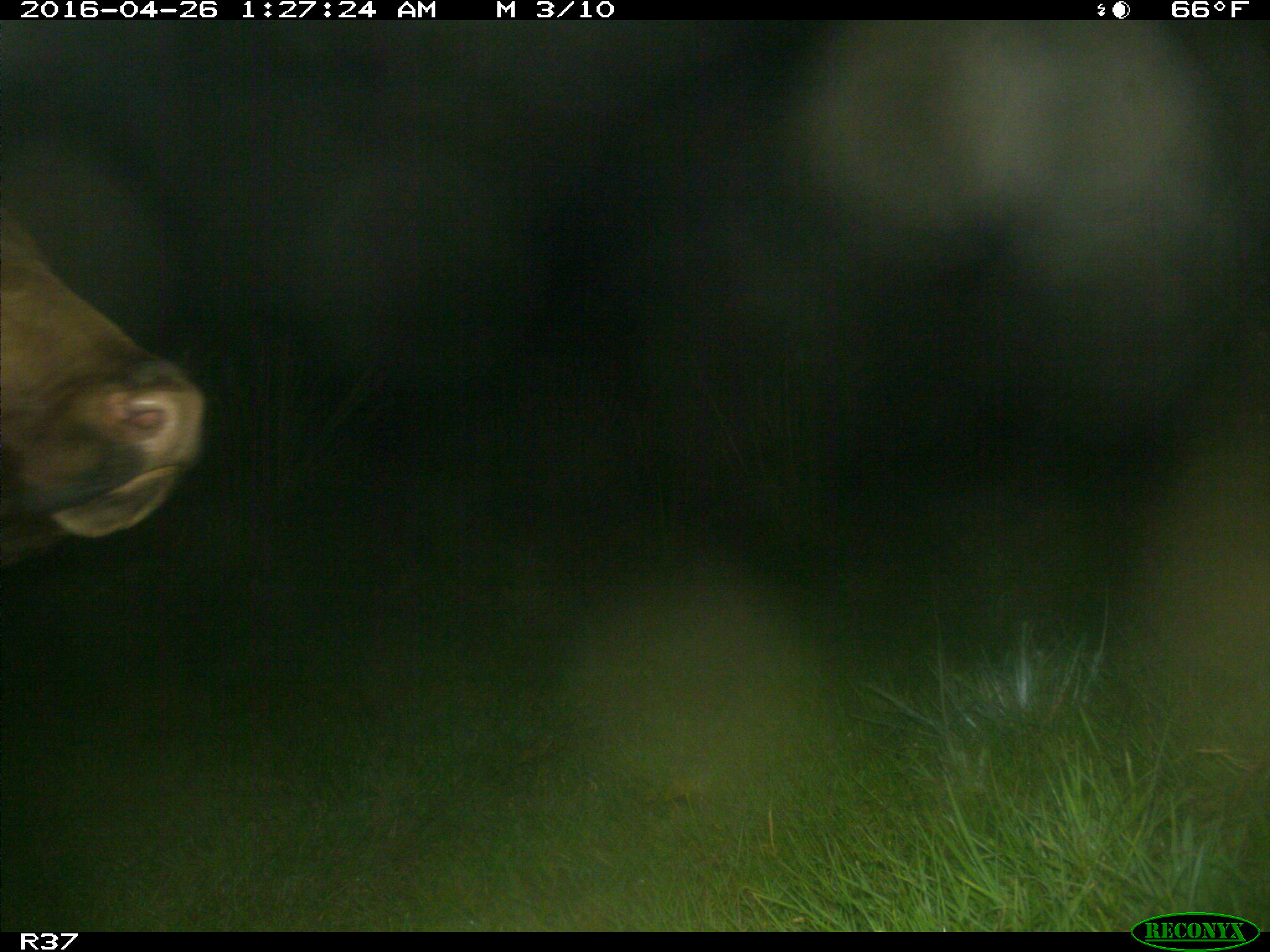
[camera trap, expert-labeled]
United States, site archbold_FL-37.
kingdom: Animalia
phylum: Chordata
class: Mammalia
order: Artiodactyla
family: Bovidae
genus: Bos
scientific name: Bos taurus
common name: domestic cow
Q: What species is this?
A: Bos taurus (domestic cow).